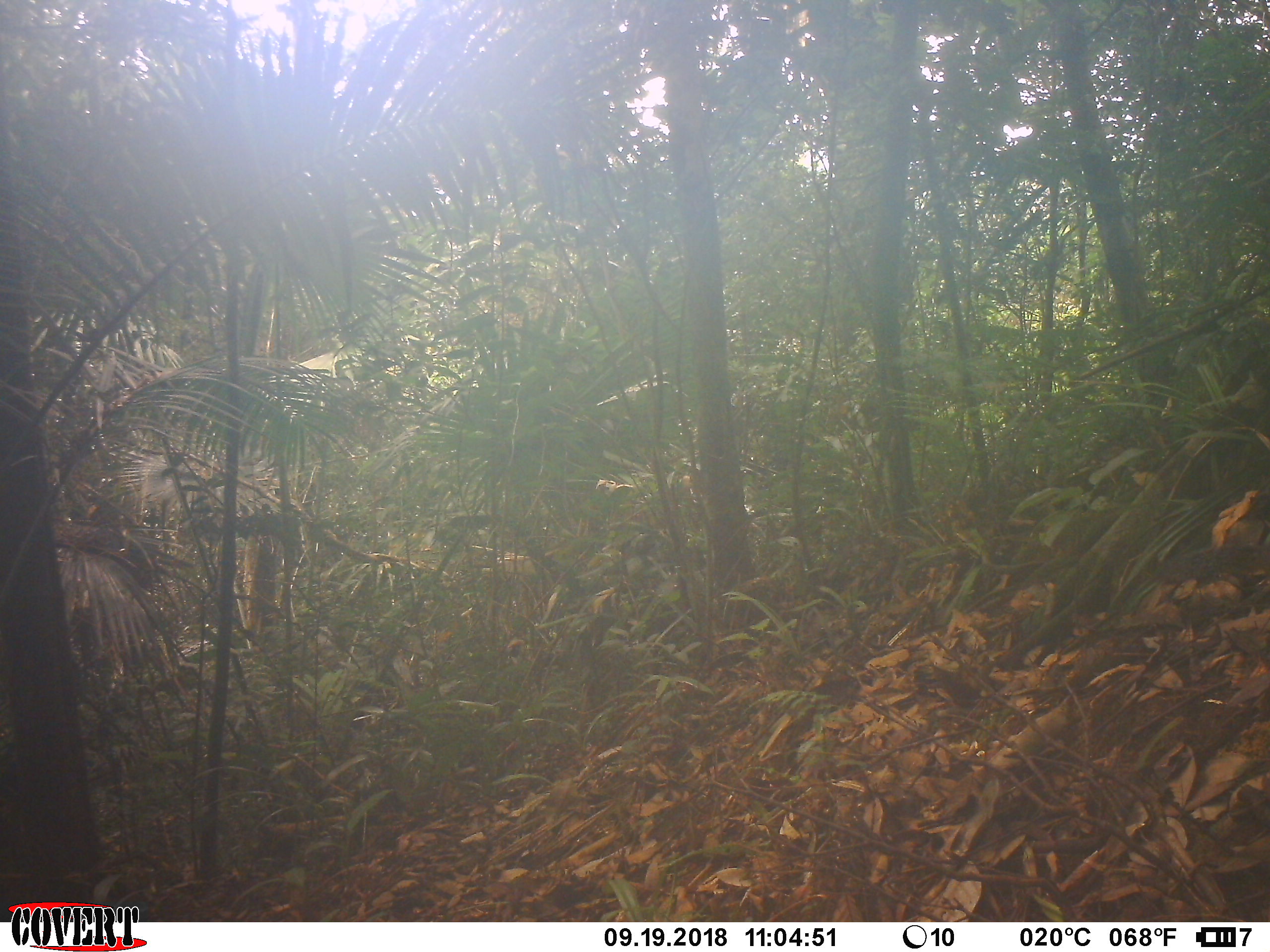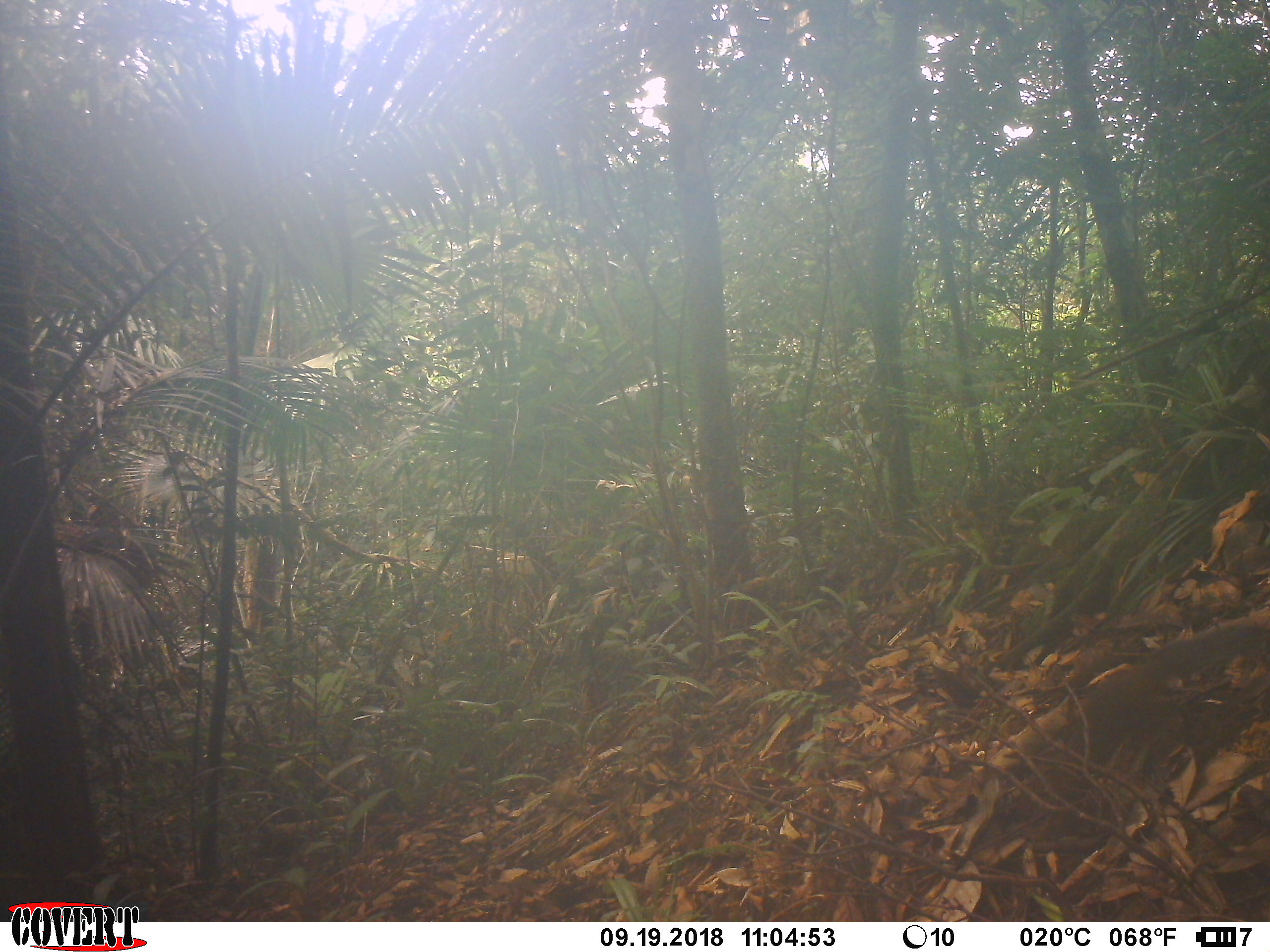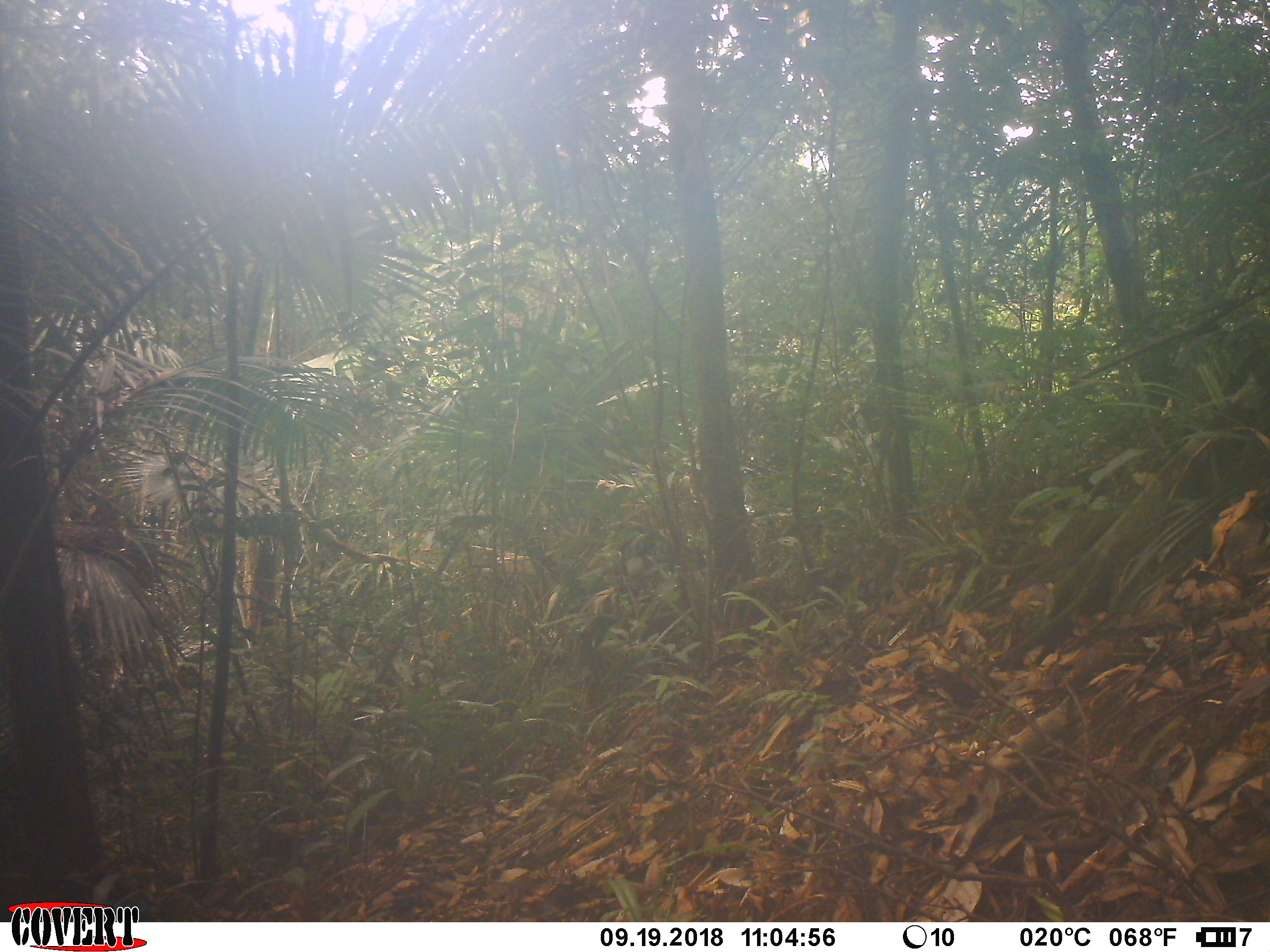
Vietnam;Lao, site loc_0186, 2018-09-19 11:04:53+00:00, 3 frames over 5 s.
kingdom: Animalia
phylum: Chordata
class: Mammalia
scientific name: Mammalia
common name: mammal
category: unidentified small mammal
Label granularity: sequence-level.